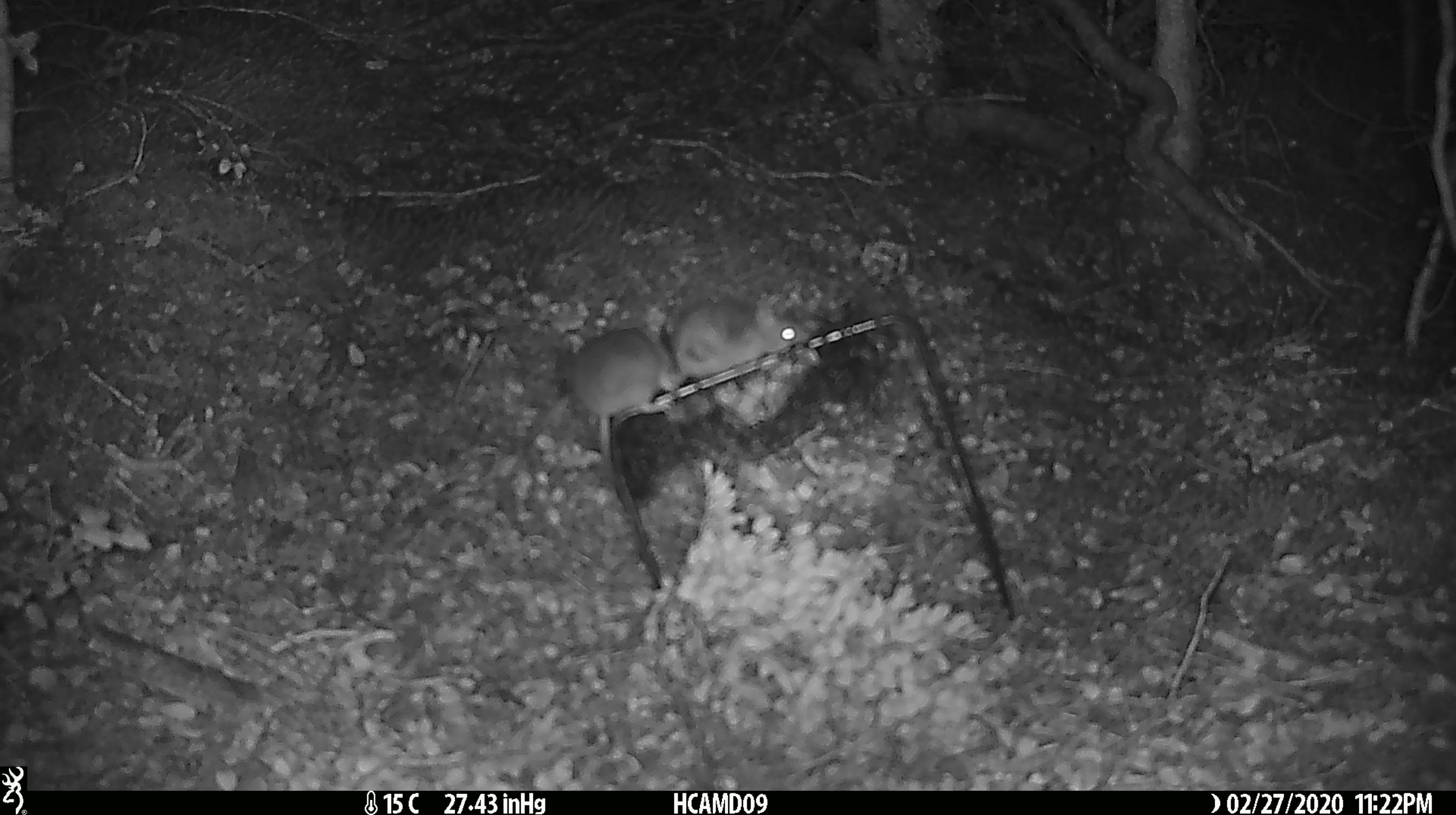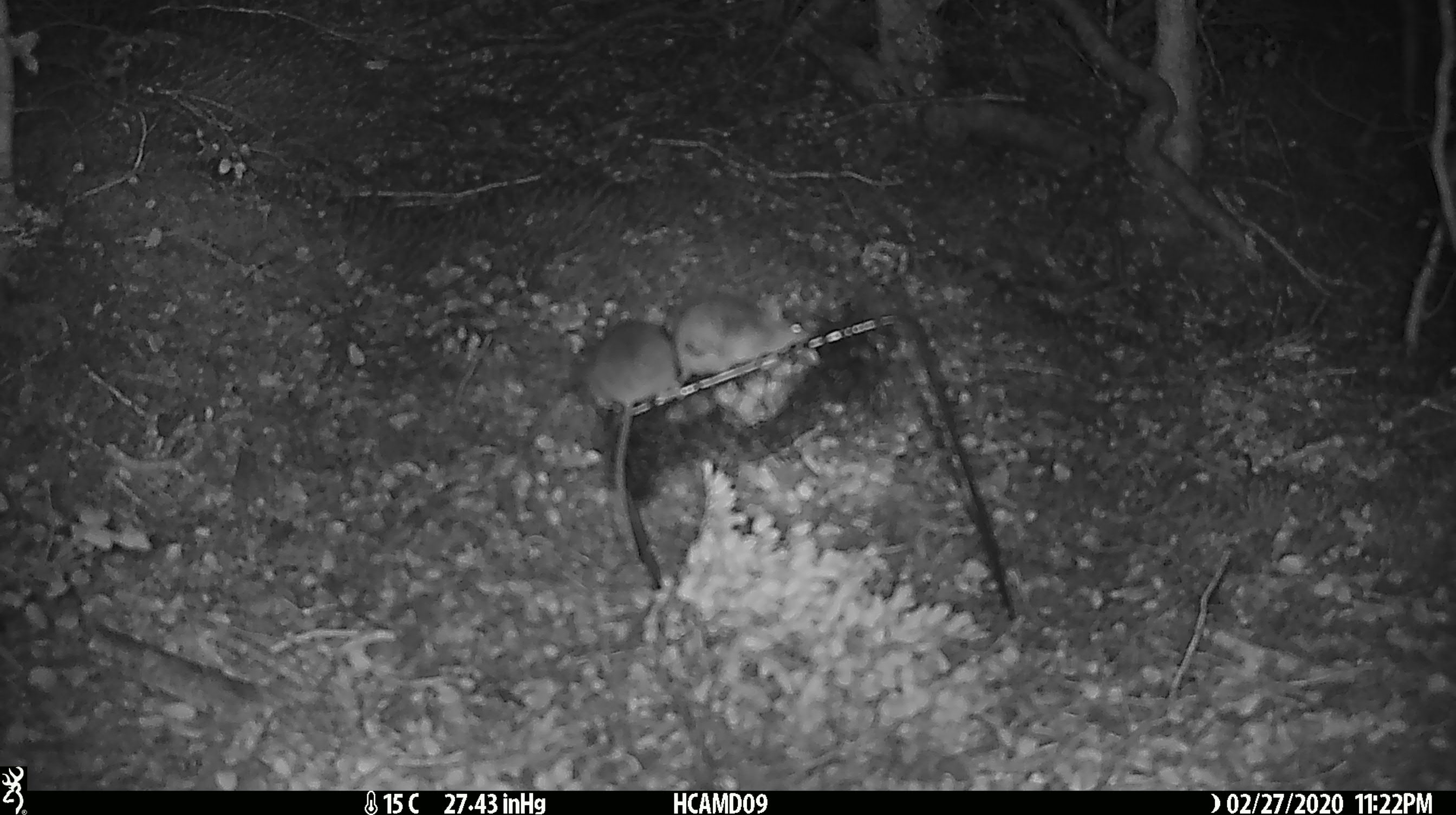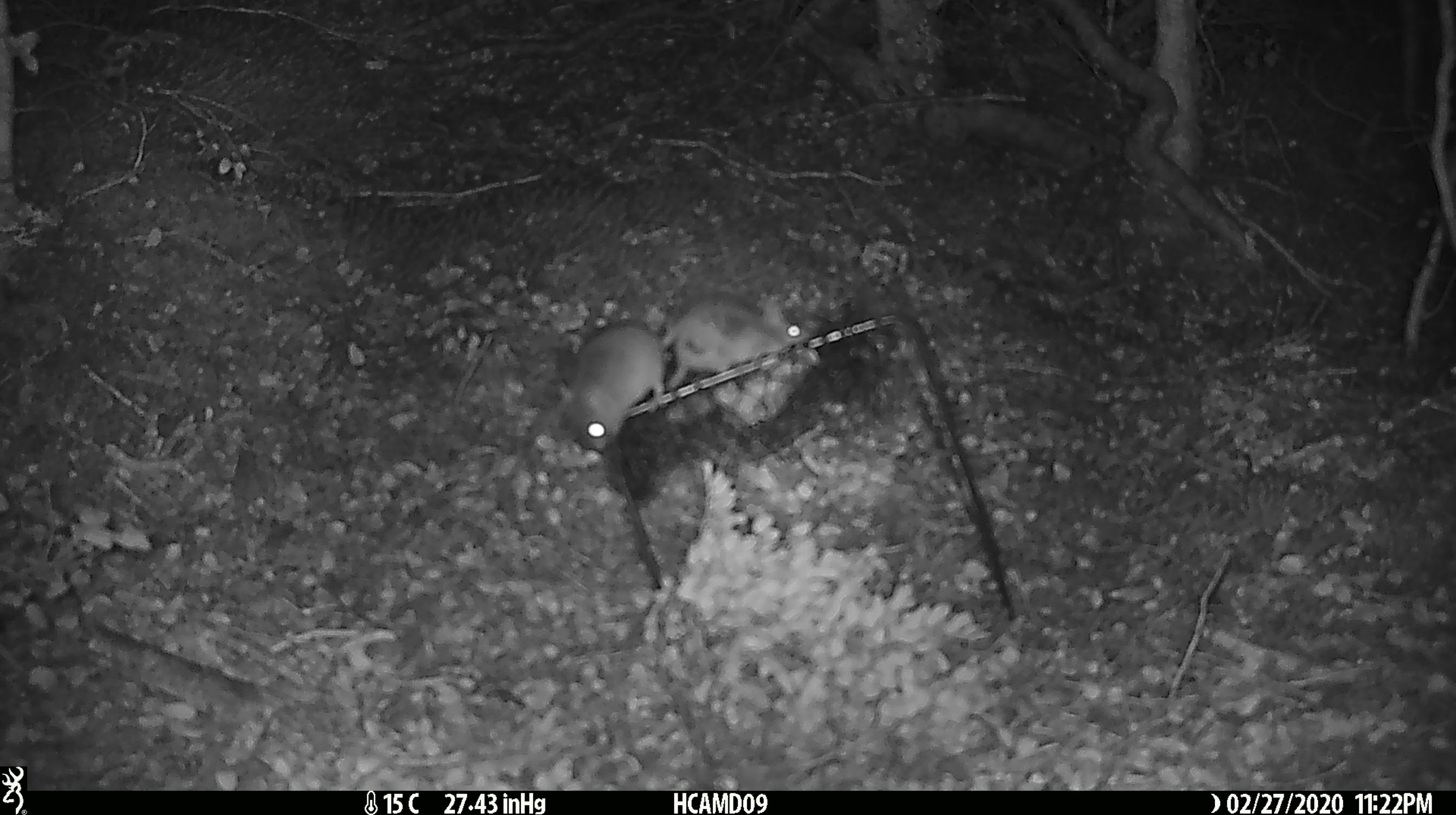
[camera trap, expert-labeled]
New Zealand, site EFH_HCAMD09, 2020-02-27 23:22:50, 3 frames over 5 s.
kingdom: Animalia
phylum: Chordata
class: Mammalia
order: Rodentia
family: Muridae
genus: Mus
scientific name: Mus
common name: mouse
Mouse (Mus).